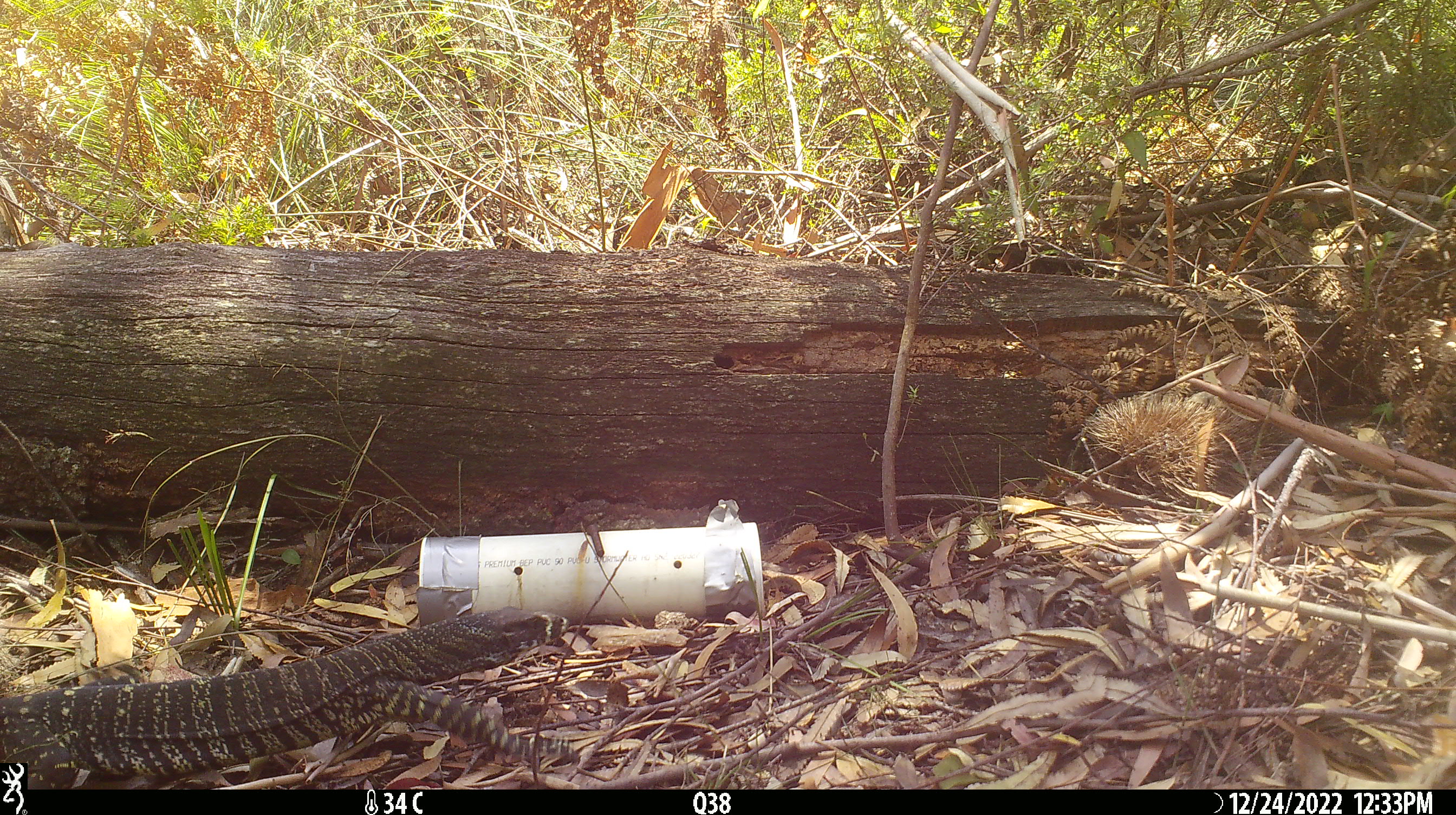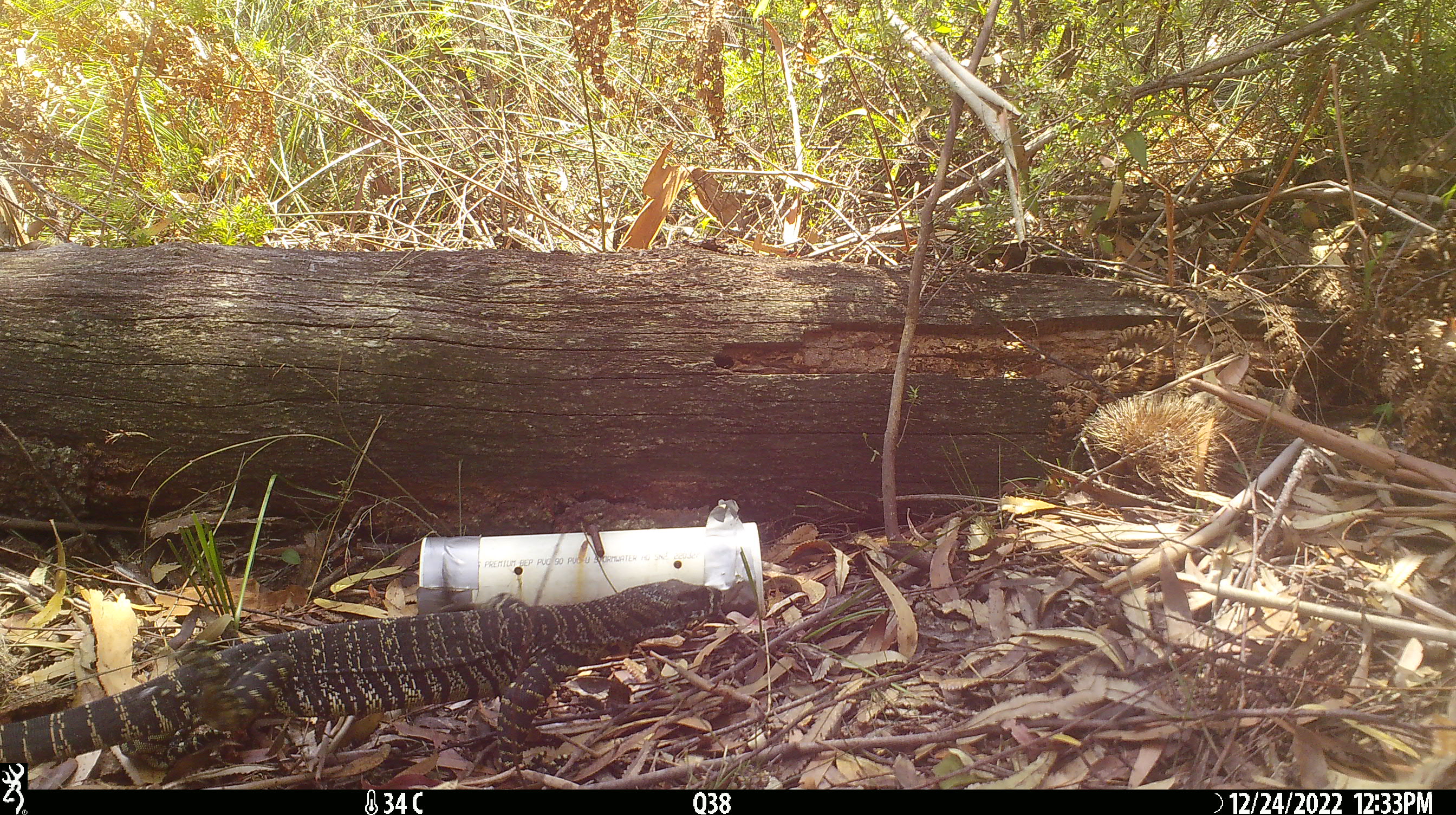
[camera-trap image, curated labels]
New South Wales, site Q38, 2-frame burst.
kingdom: Animalia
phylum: Chordata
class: Reptilia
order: Squamata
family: Varanidae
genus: Varanus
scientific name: Varanus varius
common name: lace monitor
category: goanna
Goanna (lace monitor) (Varanus varius).